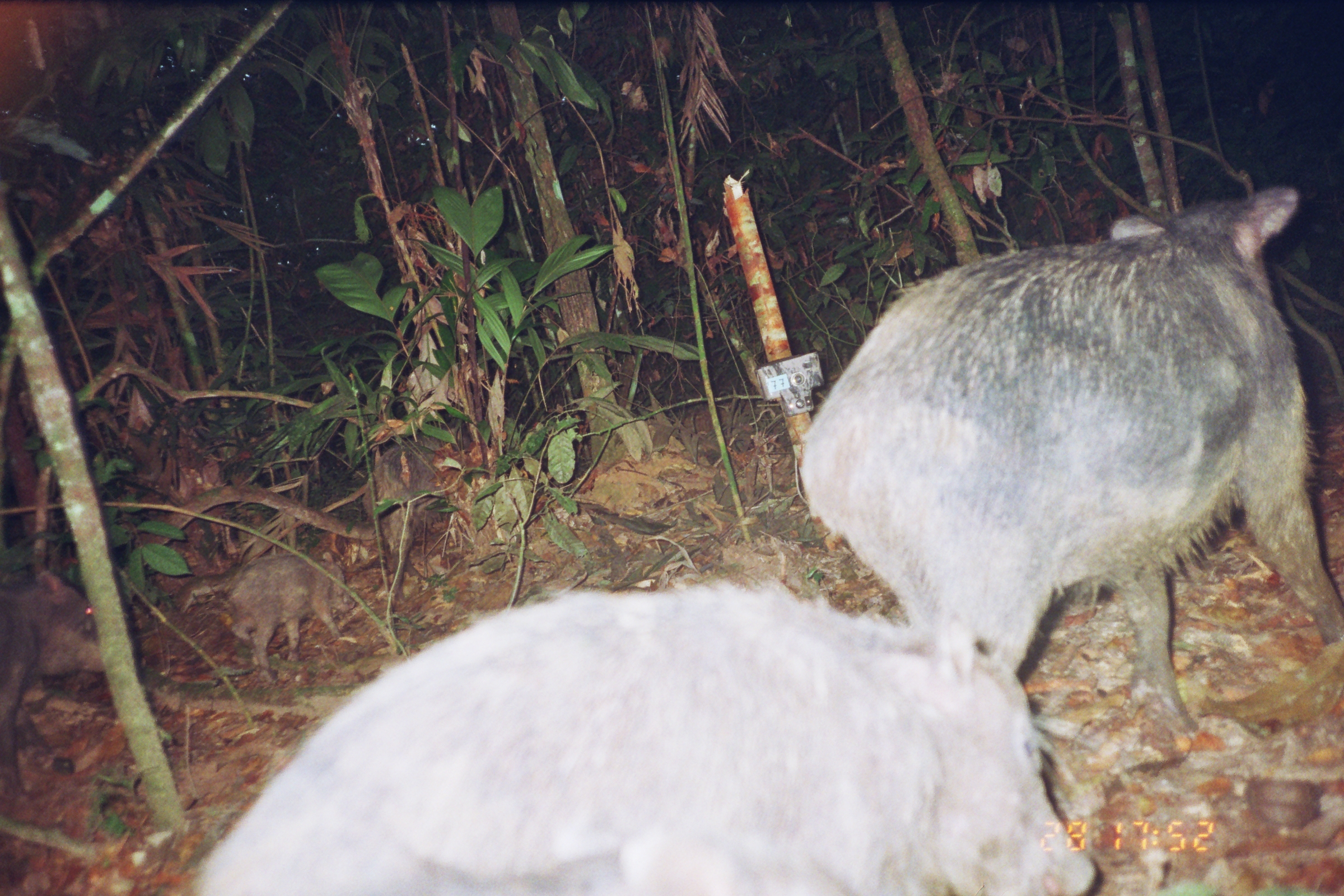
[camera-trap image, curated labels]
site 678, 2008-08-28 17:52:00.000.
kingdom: Animalia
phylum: Chordata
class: Mammalia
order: Artiodactyla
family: Tayassuidae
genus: Tayassu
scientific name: Tayassu pecari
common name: white-lipped peccary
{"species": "Tayassu pecari (white-lipped peccary)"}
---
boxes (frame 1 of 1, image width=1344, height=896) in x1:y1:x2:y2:
tayassu pecari: 800:187:1344:732; 193:576:1095:896